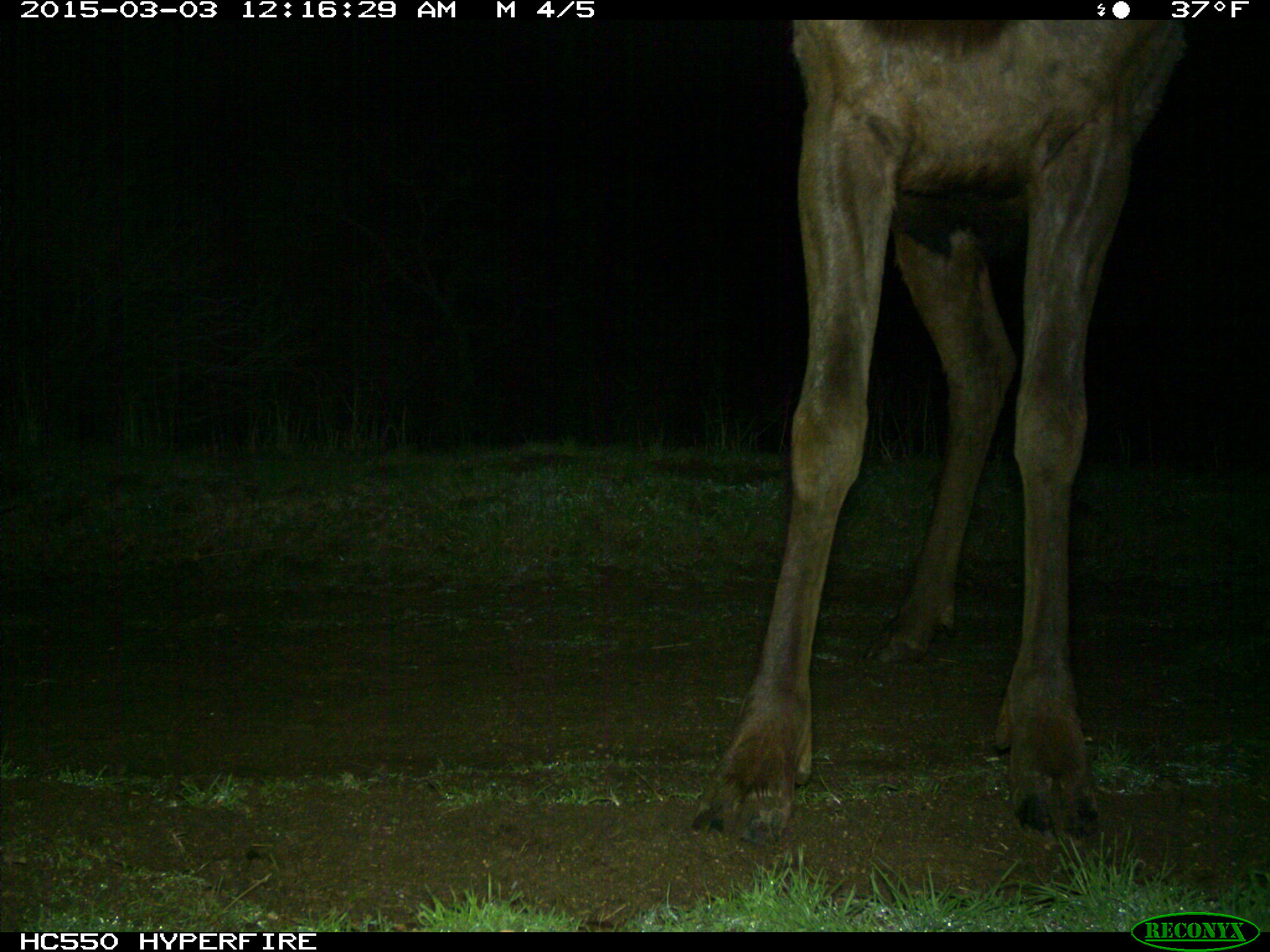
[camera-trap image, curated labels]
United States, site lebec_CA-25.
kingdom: Animalia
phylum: Chordata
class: Mammalia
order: Artiodactyla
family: Cervidae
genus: Cervus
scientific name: Cervus canadensis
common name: elk